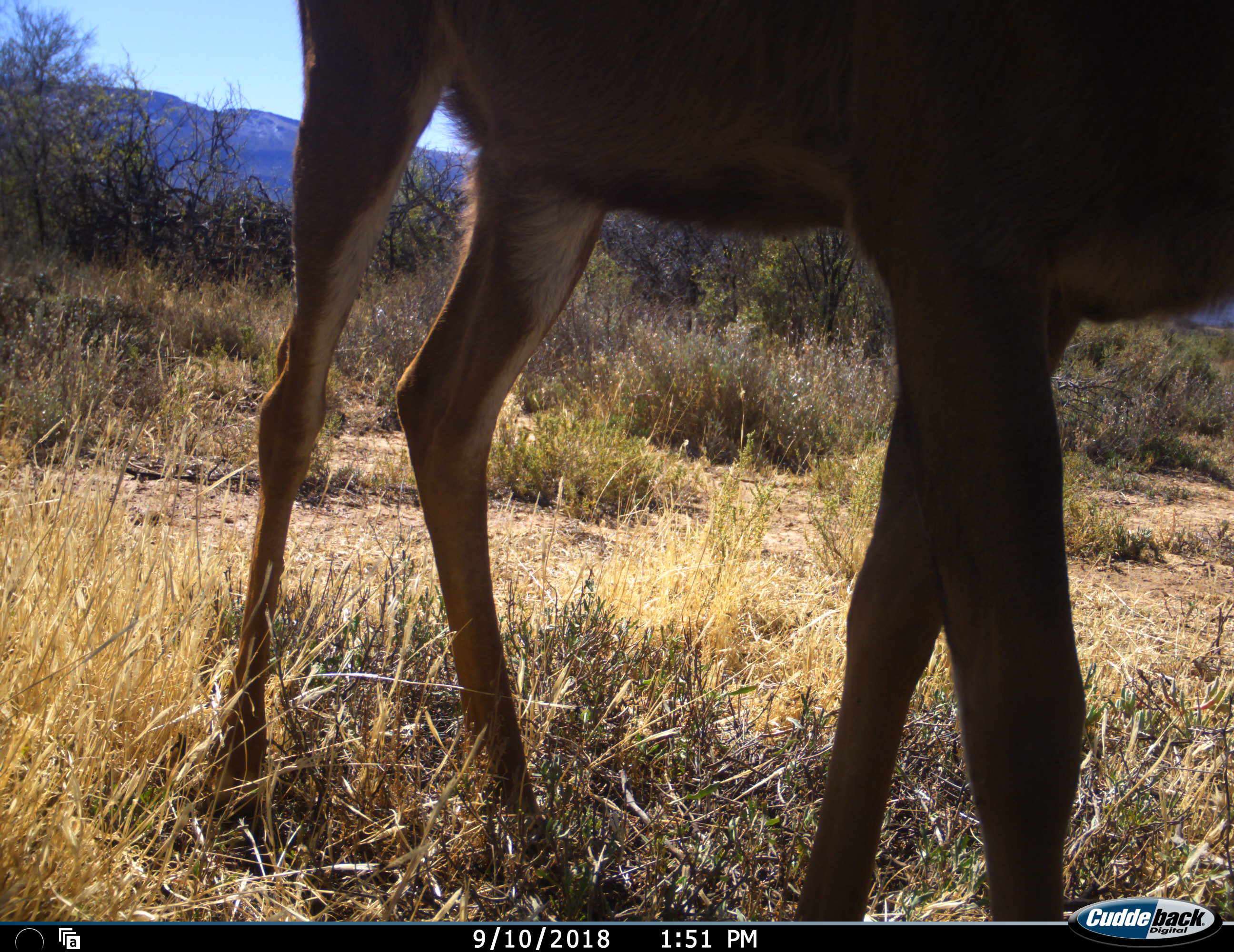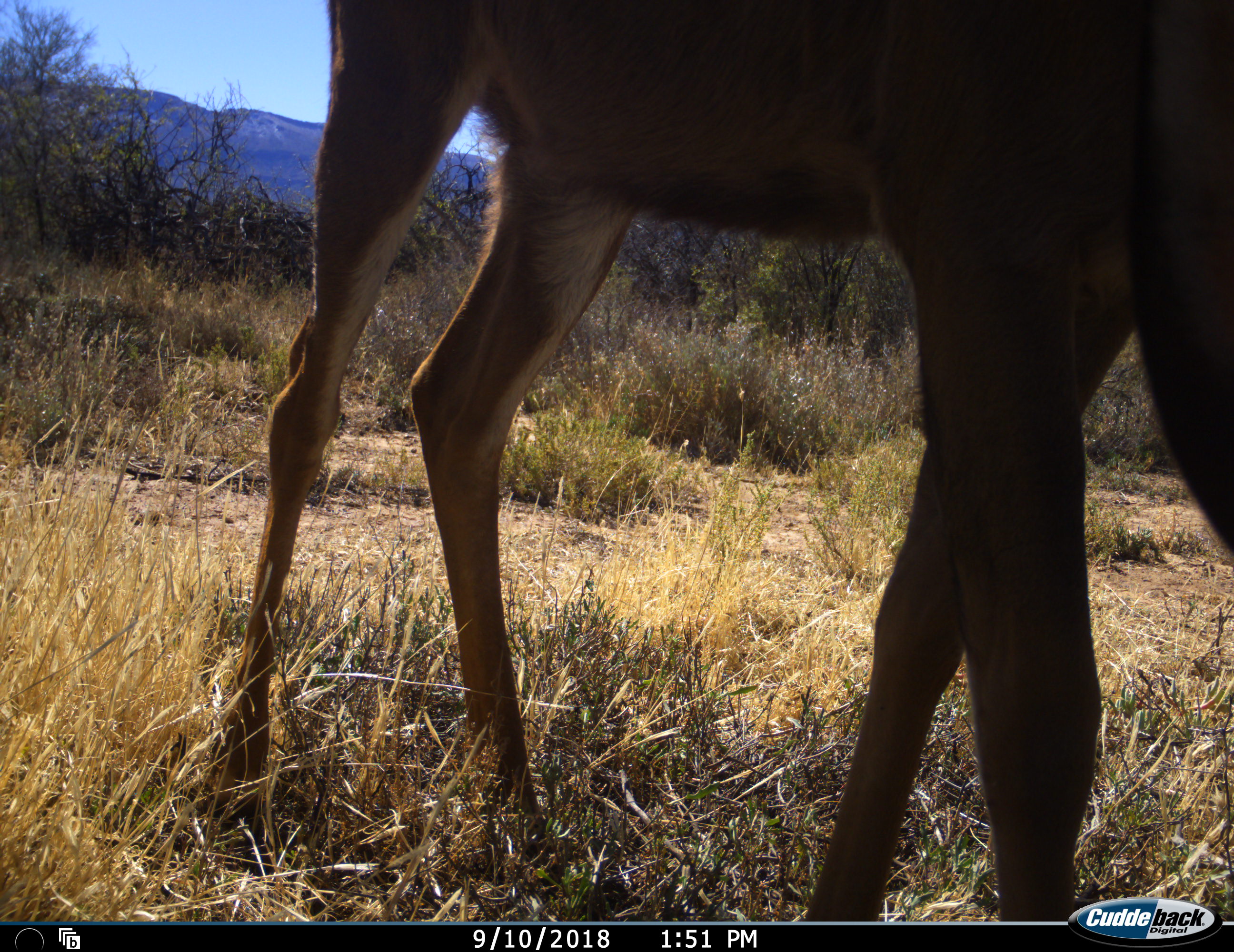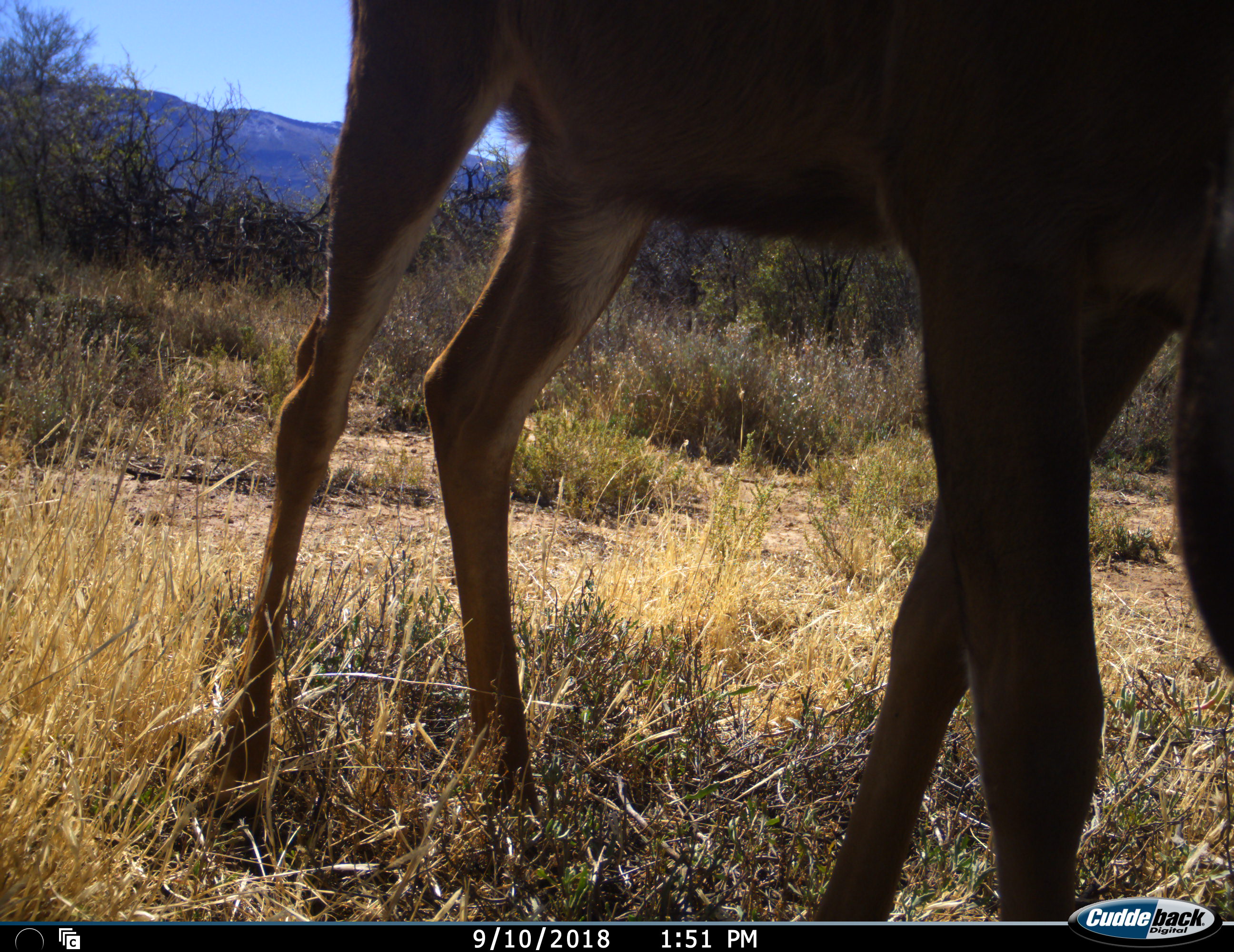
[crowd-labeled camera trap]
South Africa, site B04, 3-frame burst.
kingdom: Animalia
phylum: Chordata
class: Mammalia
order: Artiodactyla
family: Bovidae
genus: Tragelaphus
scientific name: Tragelaphus strepsiceros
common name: greater kudu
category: kudu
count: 1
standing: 57%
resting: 0%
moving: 43%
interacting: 0%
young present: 0%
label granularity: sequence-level